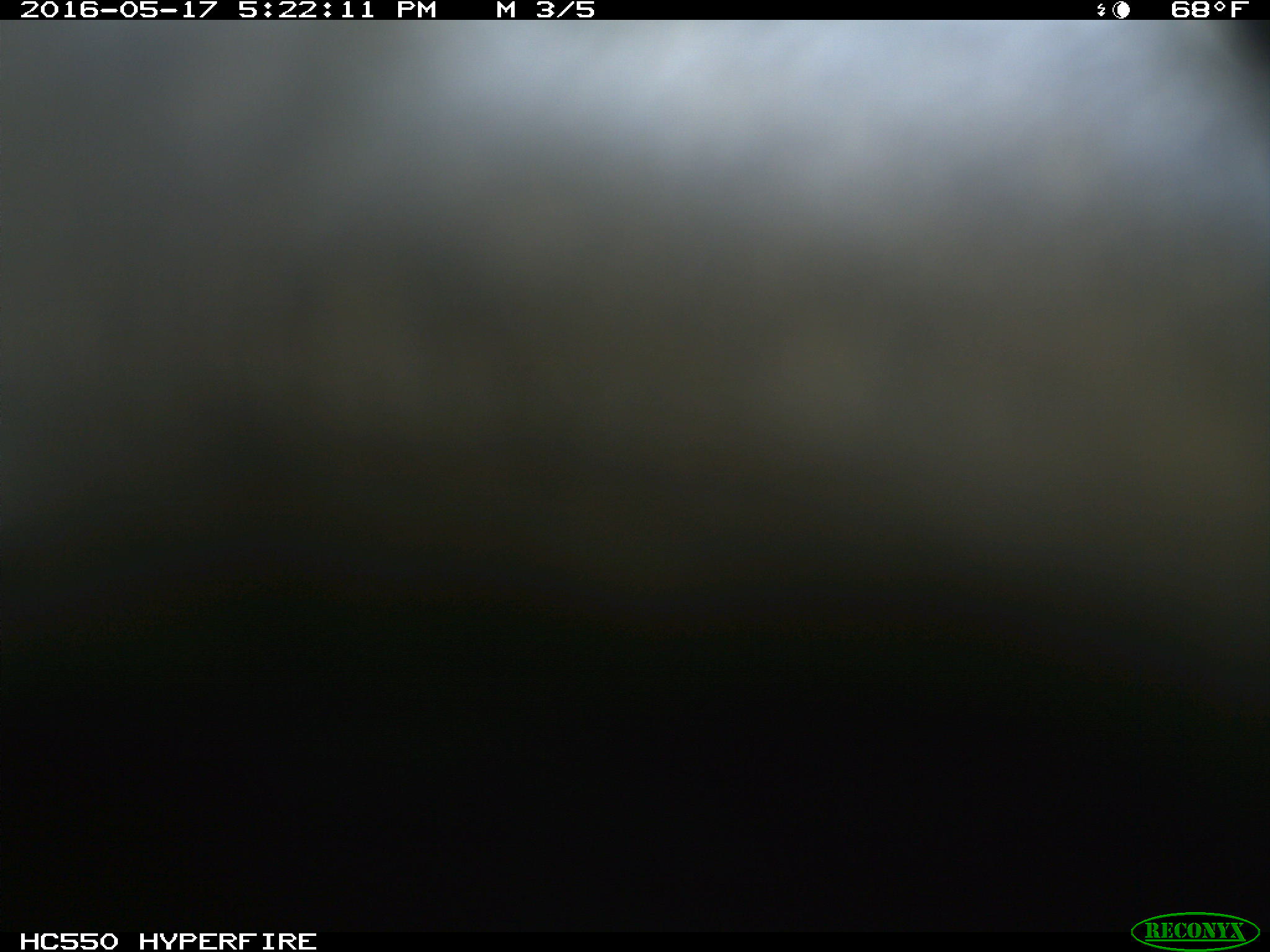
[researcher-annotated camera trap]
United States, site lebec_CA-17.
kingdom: Animalia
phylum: Chordata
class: Mammalia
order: Artiodactyla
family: Bovidae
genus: Bos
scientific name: Bos taurus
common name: domestic cow